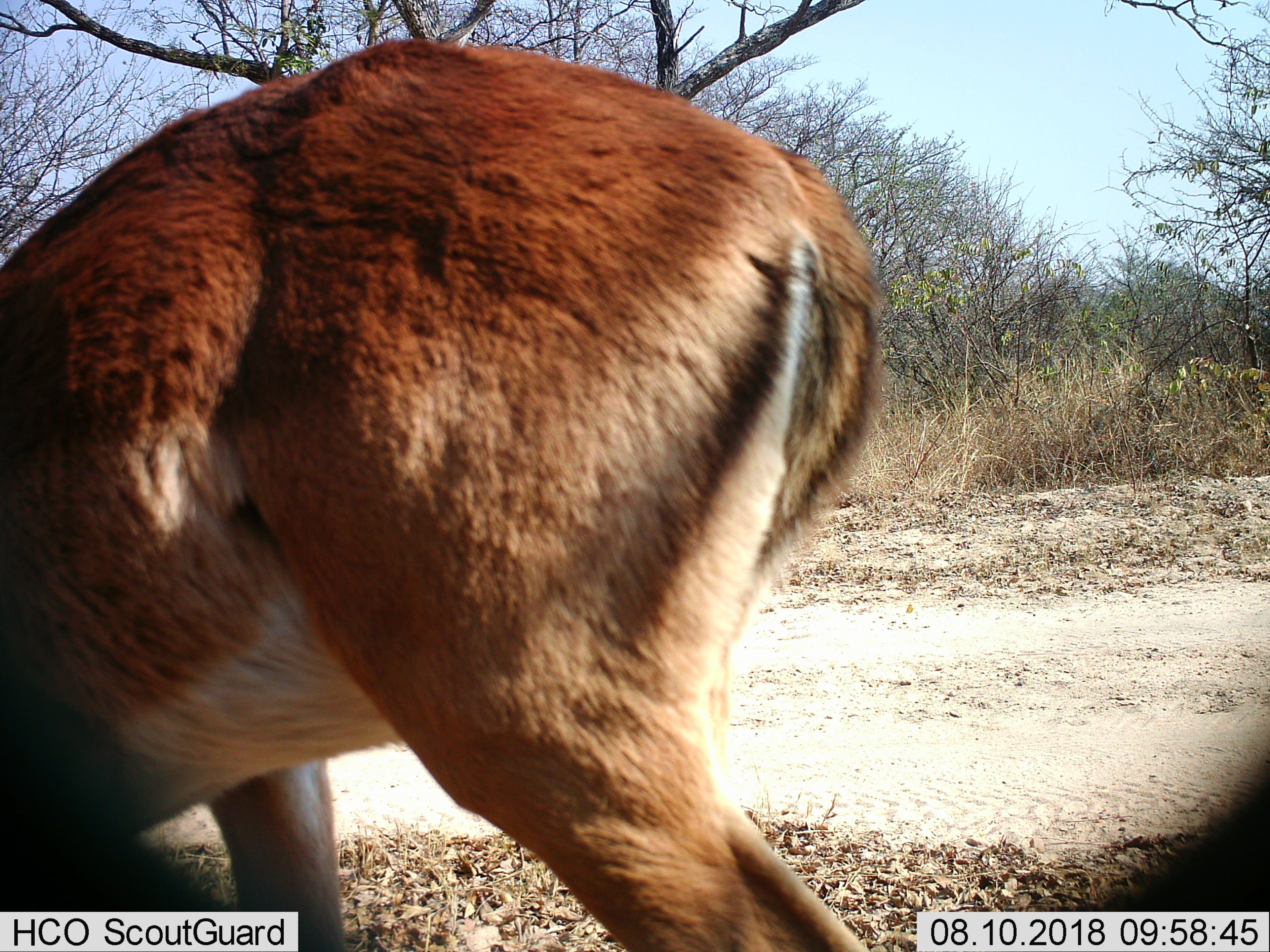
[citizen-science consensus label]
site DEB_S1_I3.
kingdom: Animalia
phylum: Chordata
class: Mammalia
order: Artiodactyla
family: Bovidae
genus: Aepyceros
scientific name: Aepyceros melampus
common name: impala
Impala (Aepyceros melampus), count 1. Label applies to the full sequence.